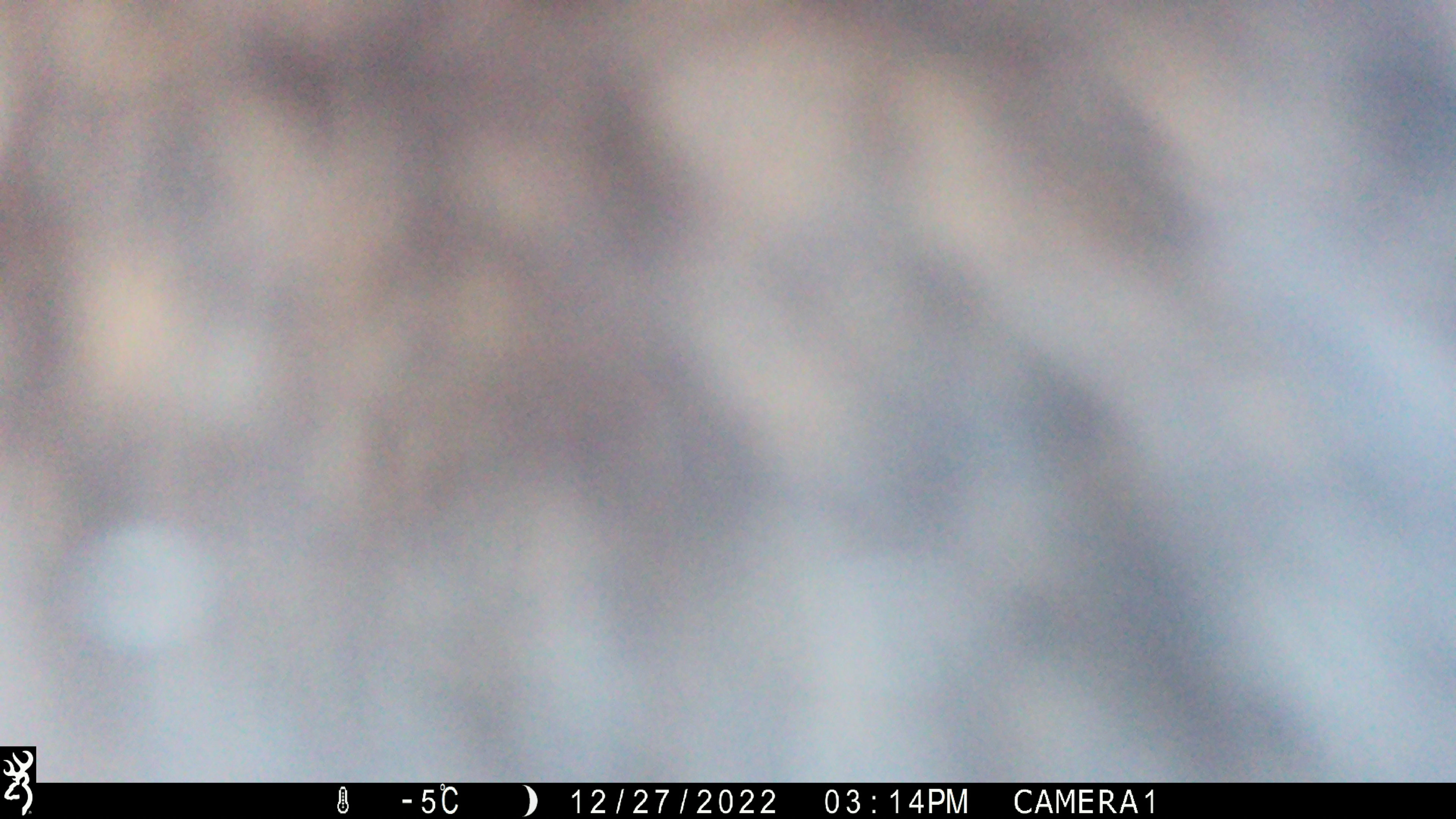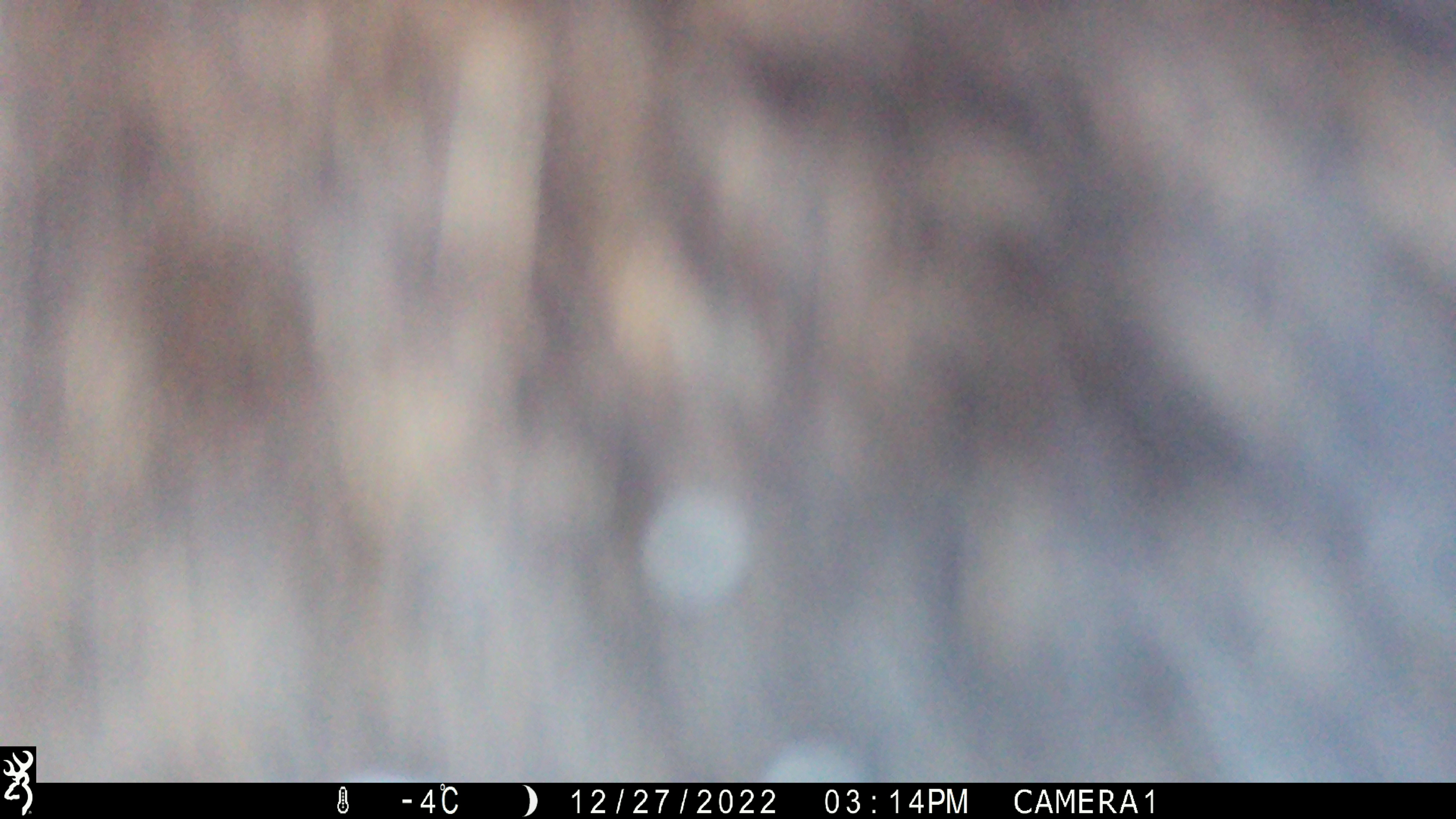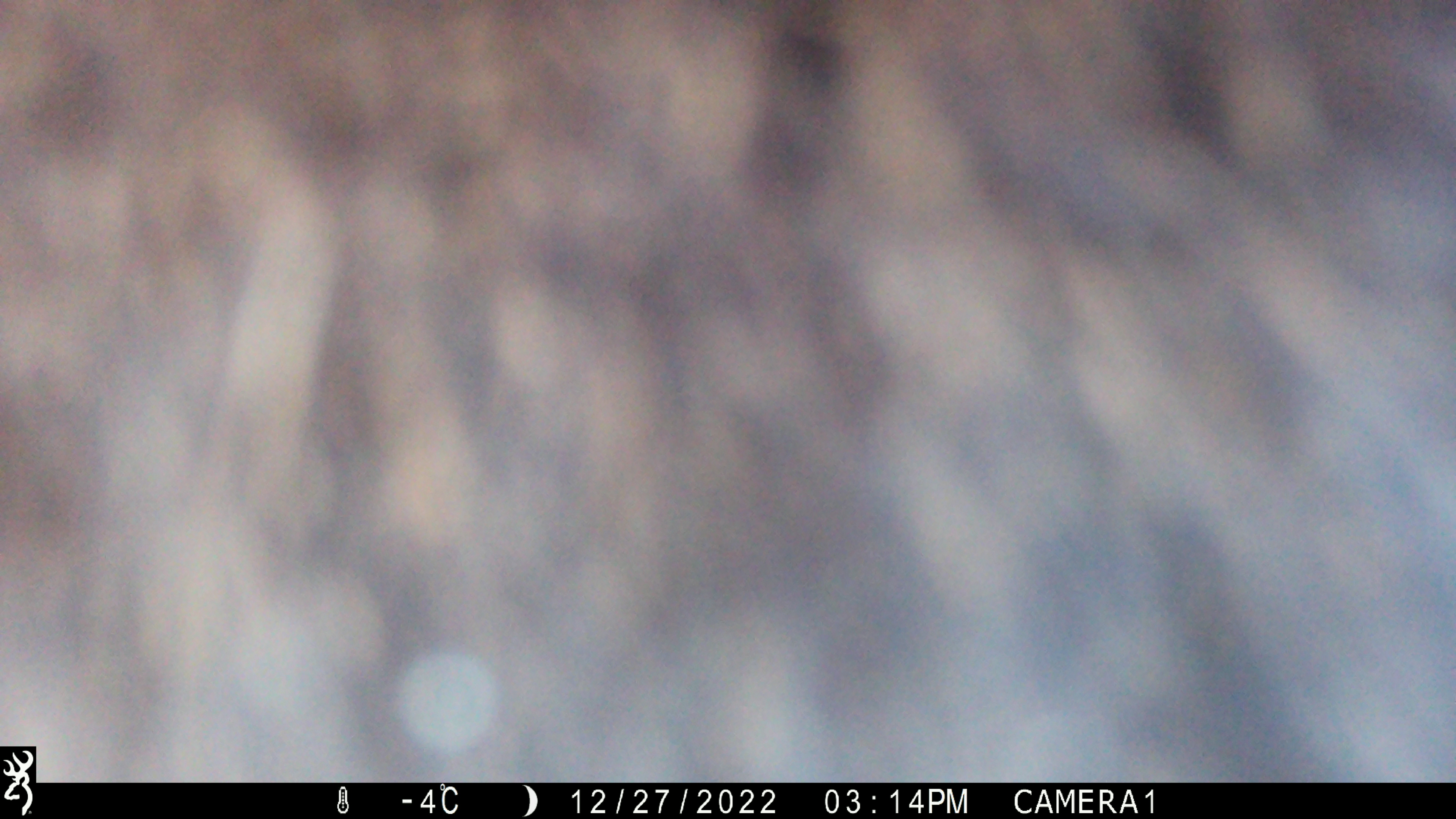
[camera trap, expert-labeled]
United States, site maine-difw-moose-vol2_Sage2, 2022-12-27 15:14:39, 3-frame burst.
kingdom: Animalia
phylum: Chordata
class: Mammalia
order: Artiodactyla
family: Cervidae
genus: Alces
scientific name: Alces alces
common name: moose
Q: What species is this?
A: Moose (Alces alces).